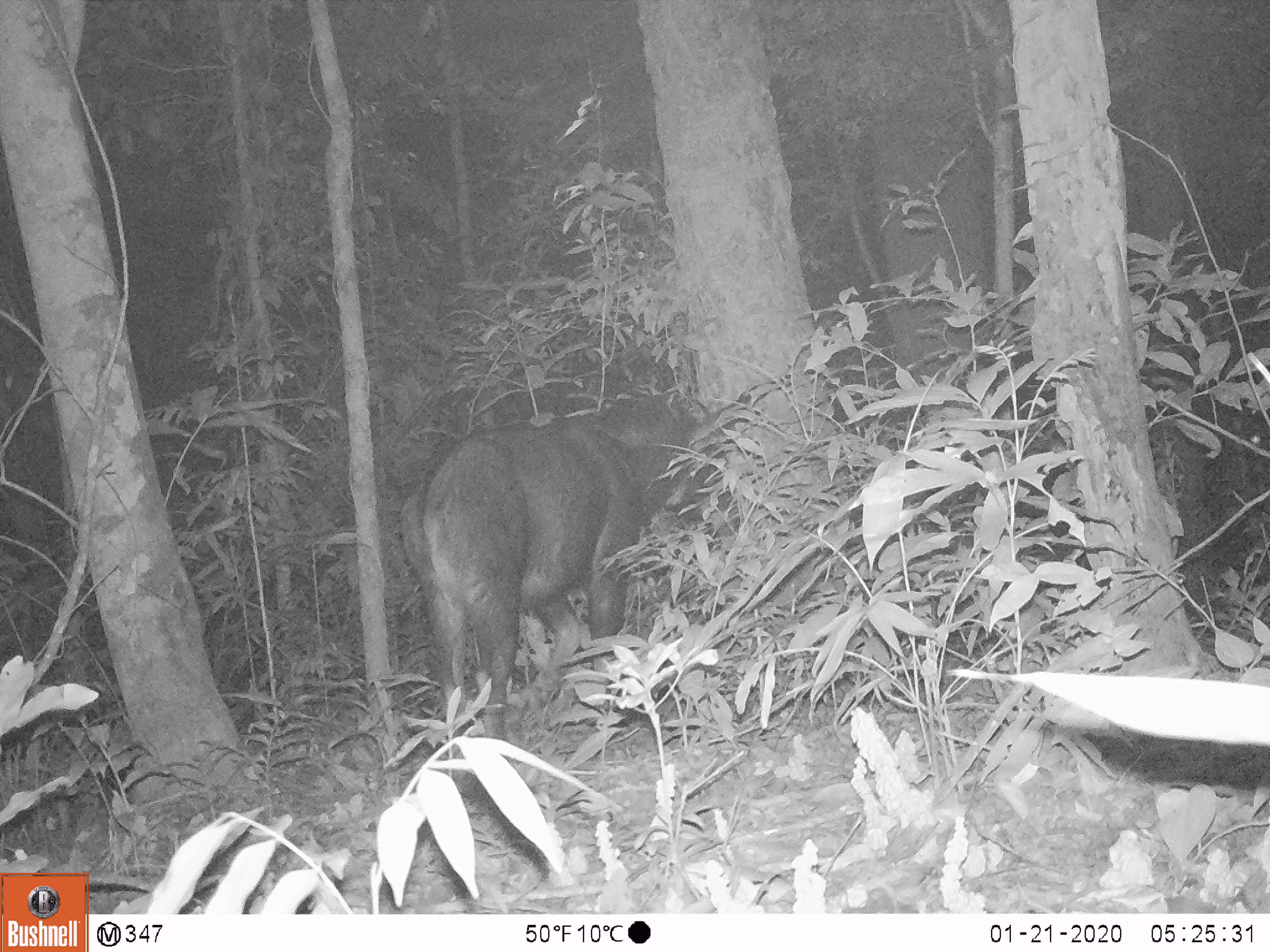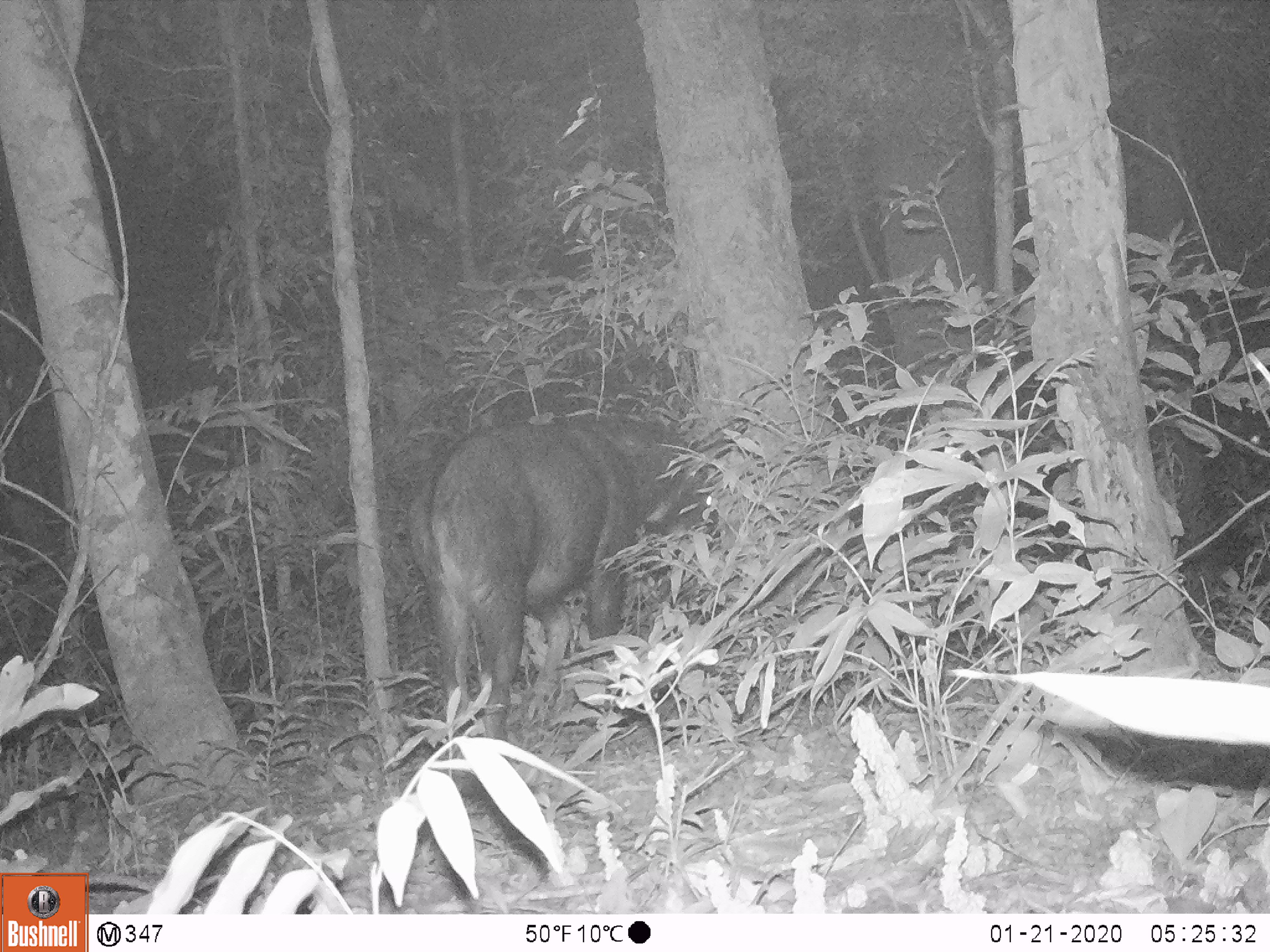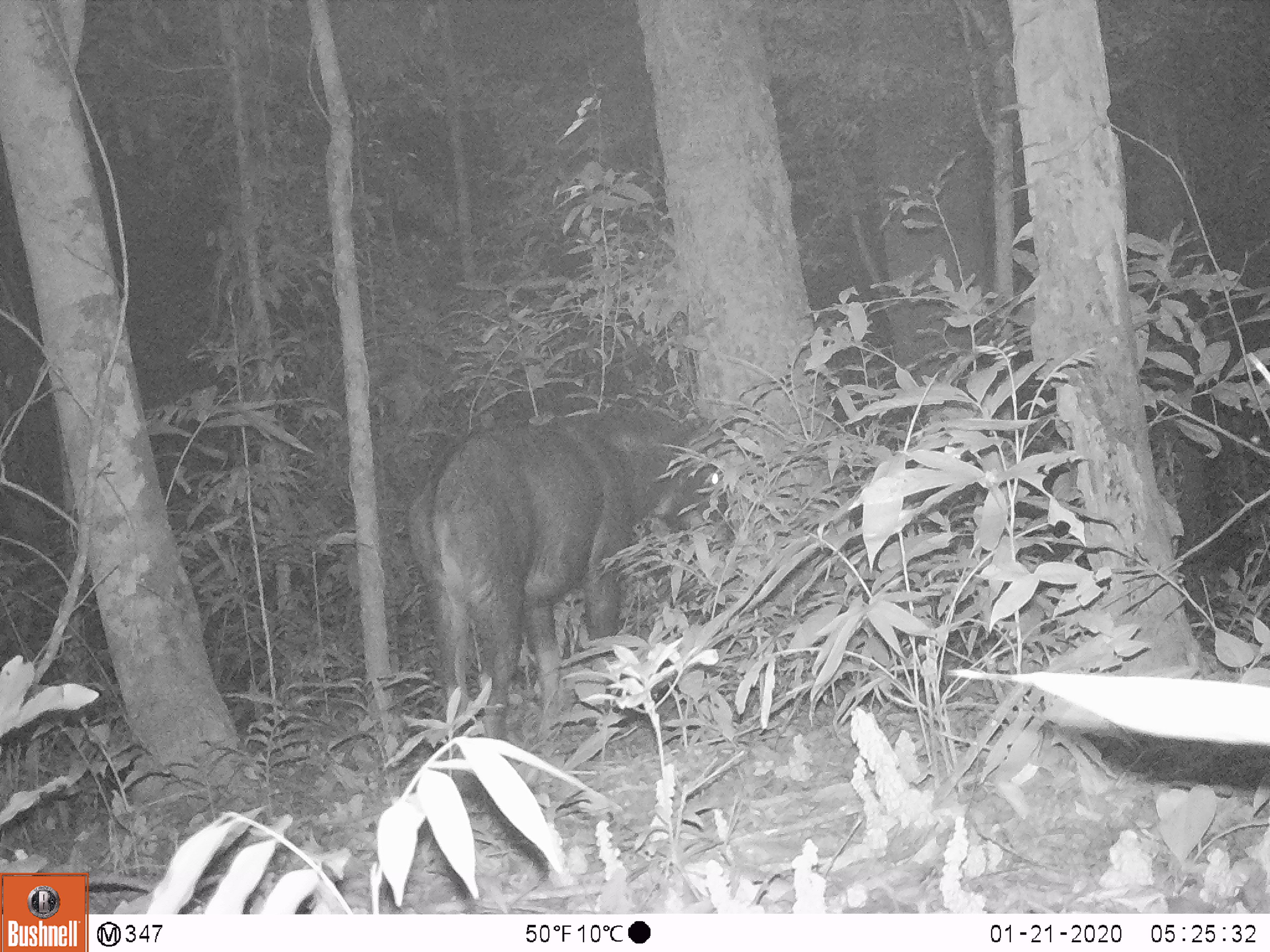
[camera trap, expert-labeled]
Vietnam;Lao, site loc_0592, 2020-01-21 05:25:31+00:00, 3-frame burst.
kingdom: Animalia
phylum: Chordata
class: Mammalia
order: Artiodactyla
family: Bovidae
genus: Capricornis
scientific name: Capricornis sumatraensis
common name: chinese serow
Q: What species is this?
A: Chinese serow (Capricornis sumatraensis).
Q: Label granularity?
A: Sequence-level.